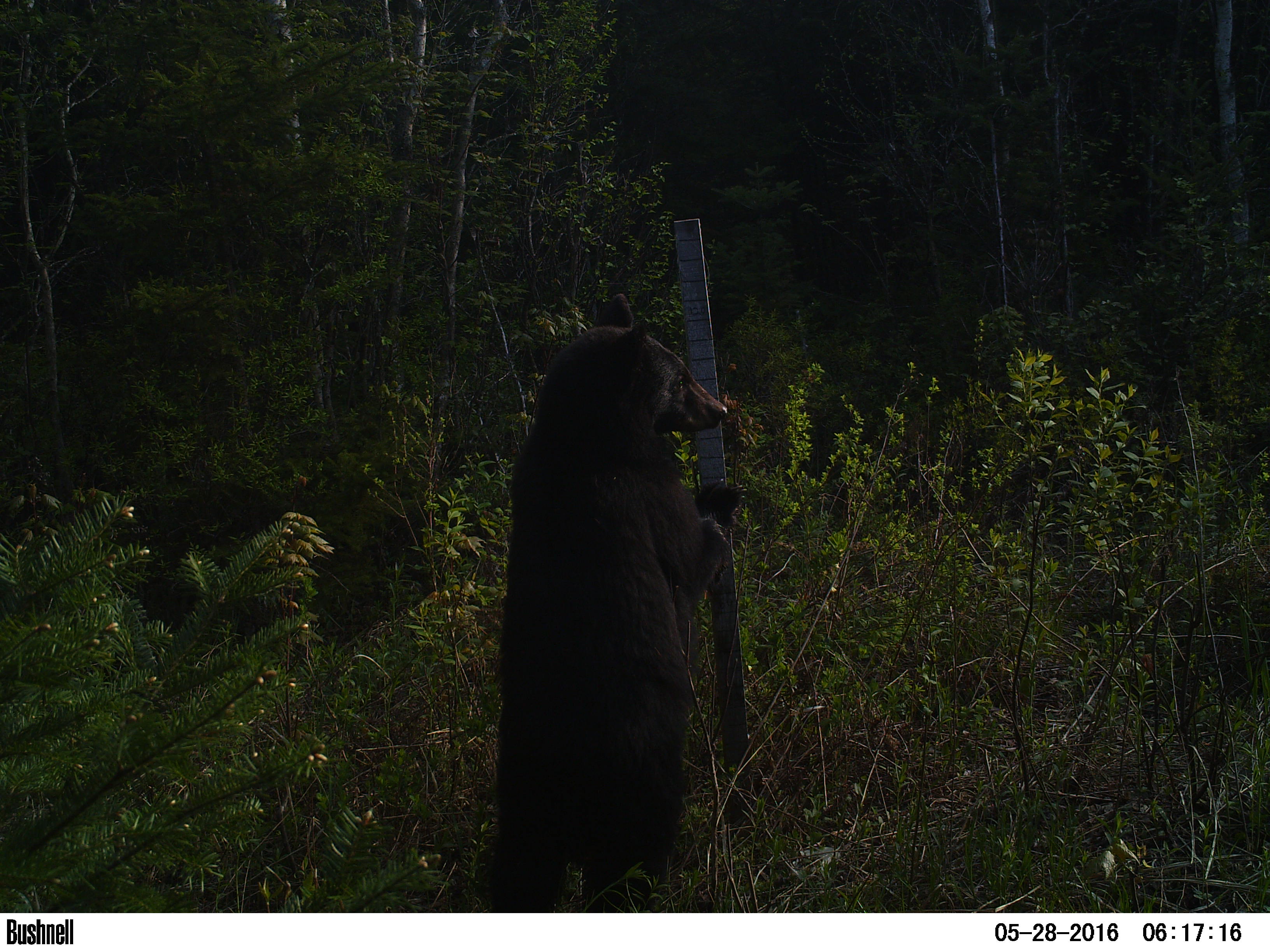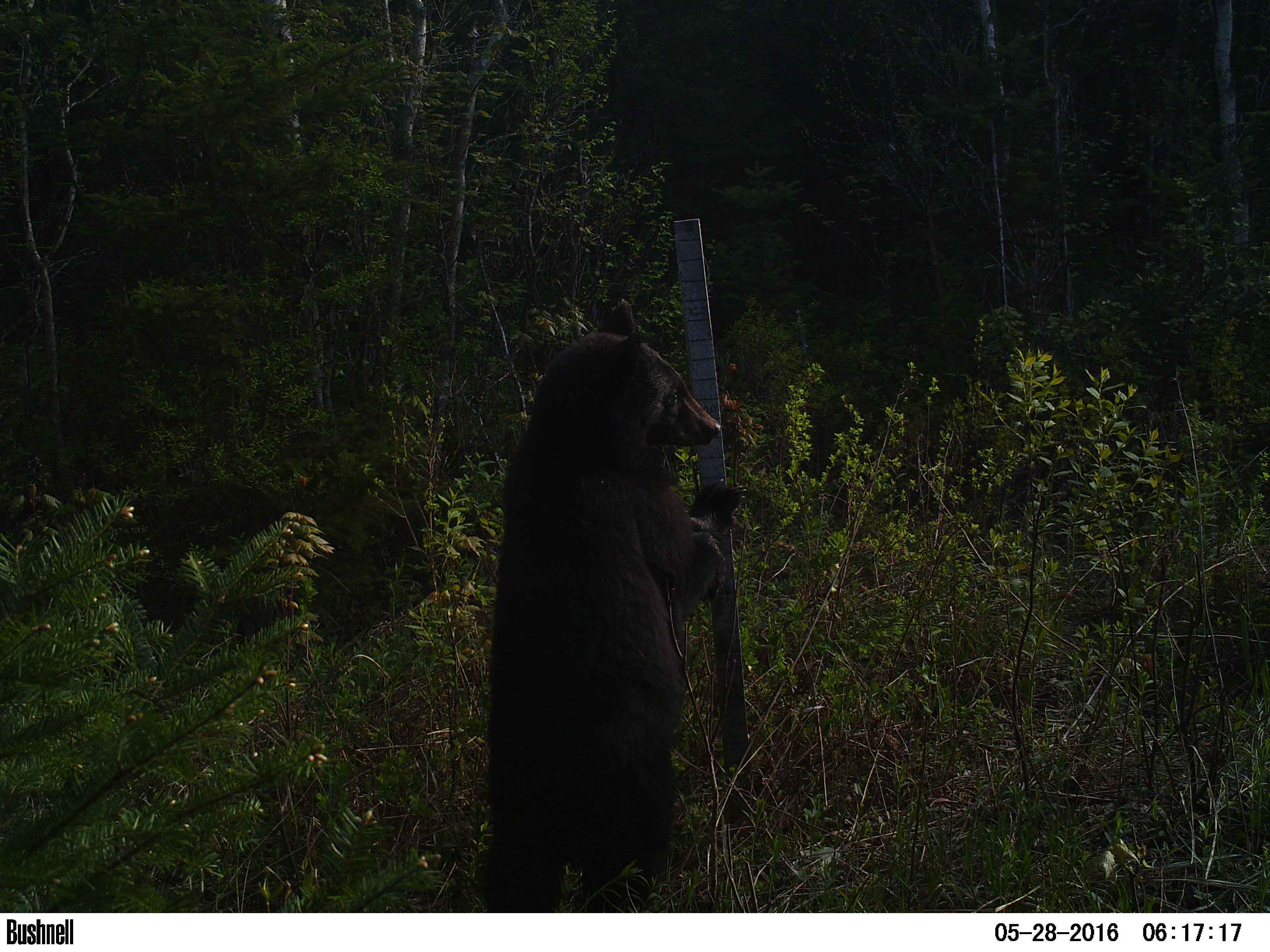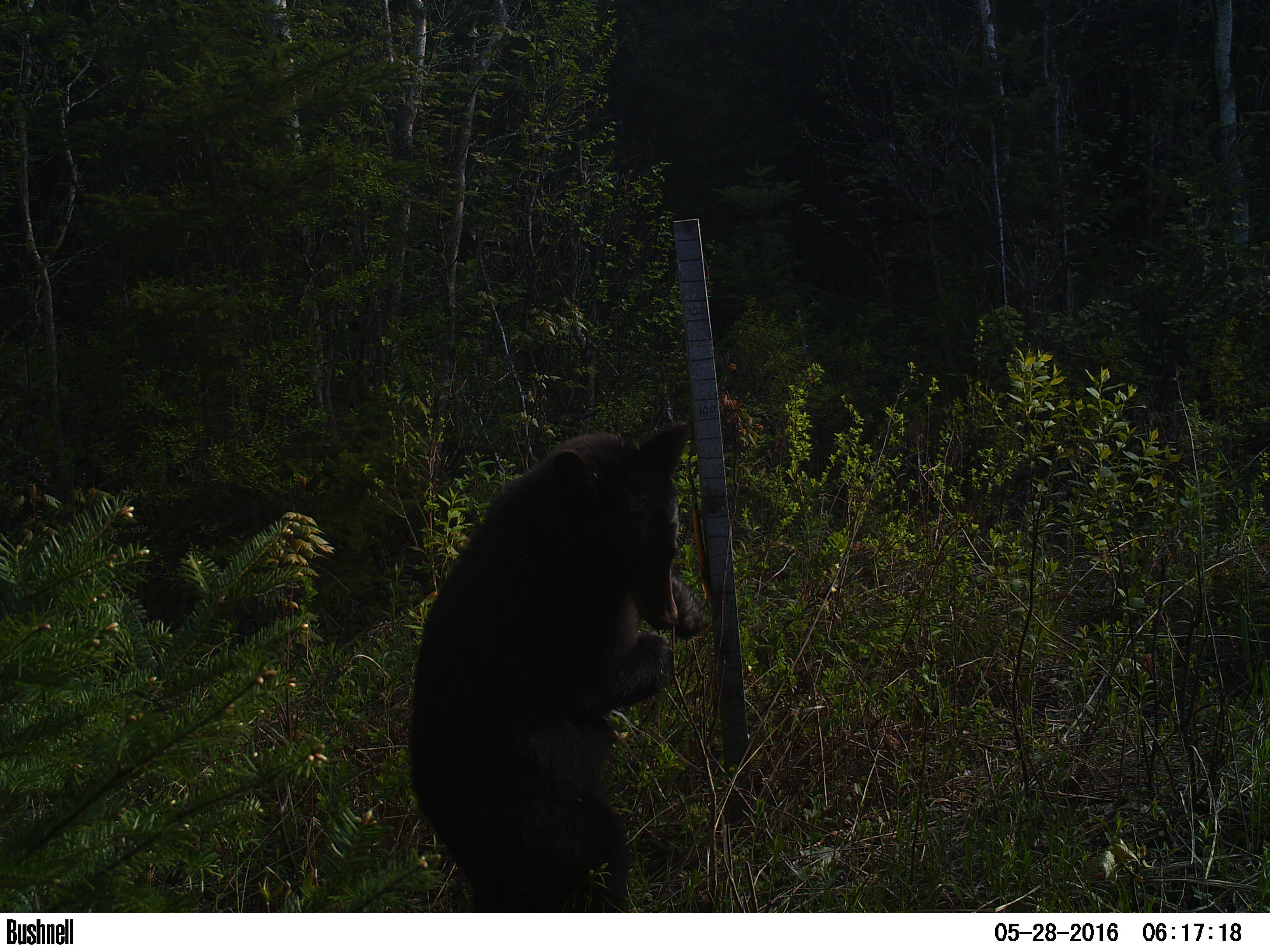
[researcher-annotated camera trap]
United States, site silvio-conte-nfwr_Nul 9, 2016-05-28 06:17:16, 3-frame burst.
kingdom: Animalia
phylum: Chordata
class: Mammalia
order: Carnivora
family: Ursidae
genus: Ursus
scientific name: Ursus americanus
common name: black bear